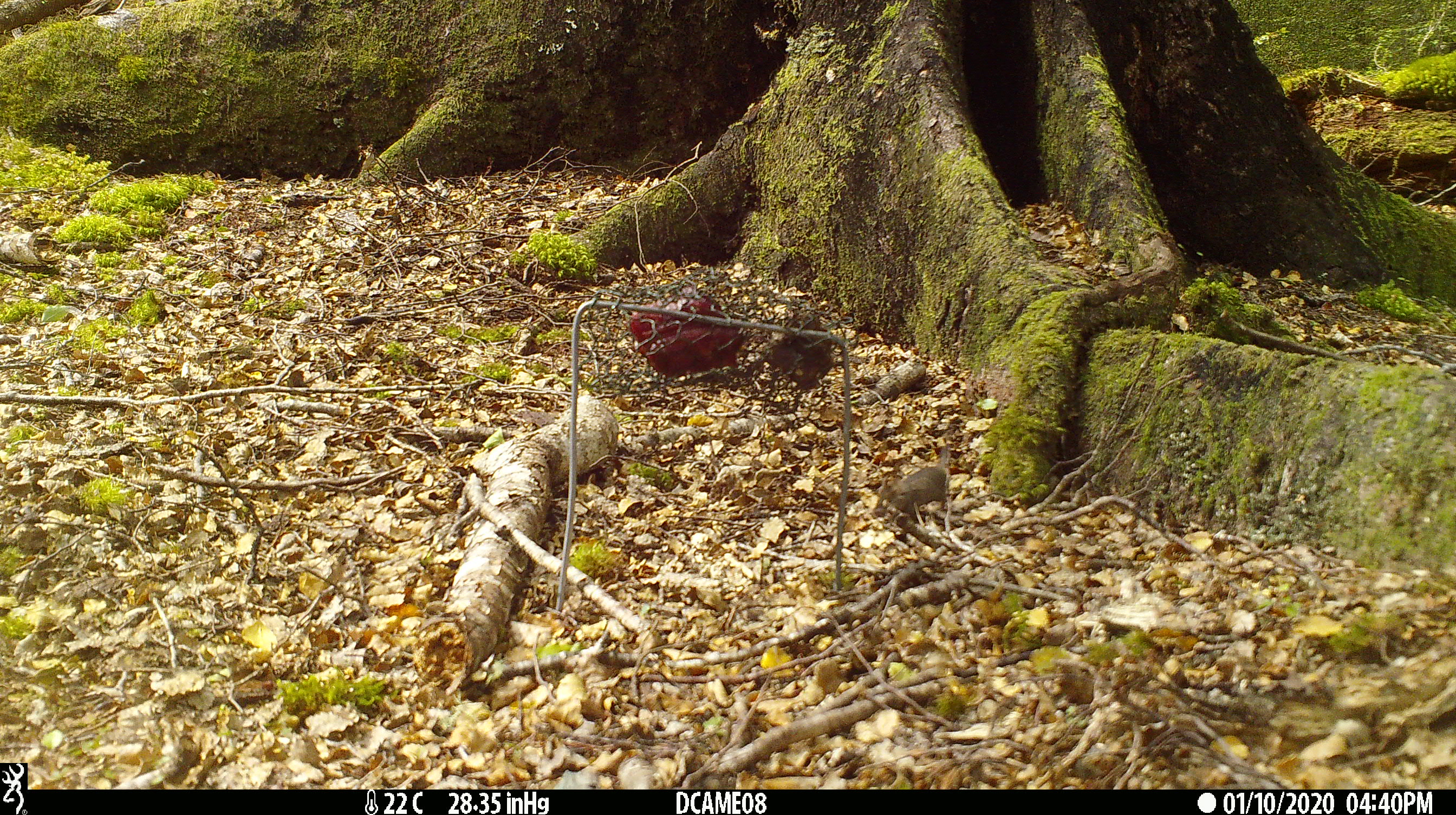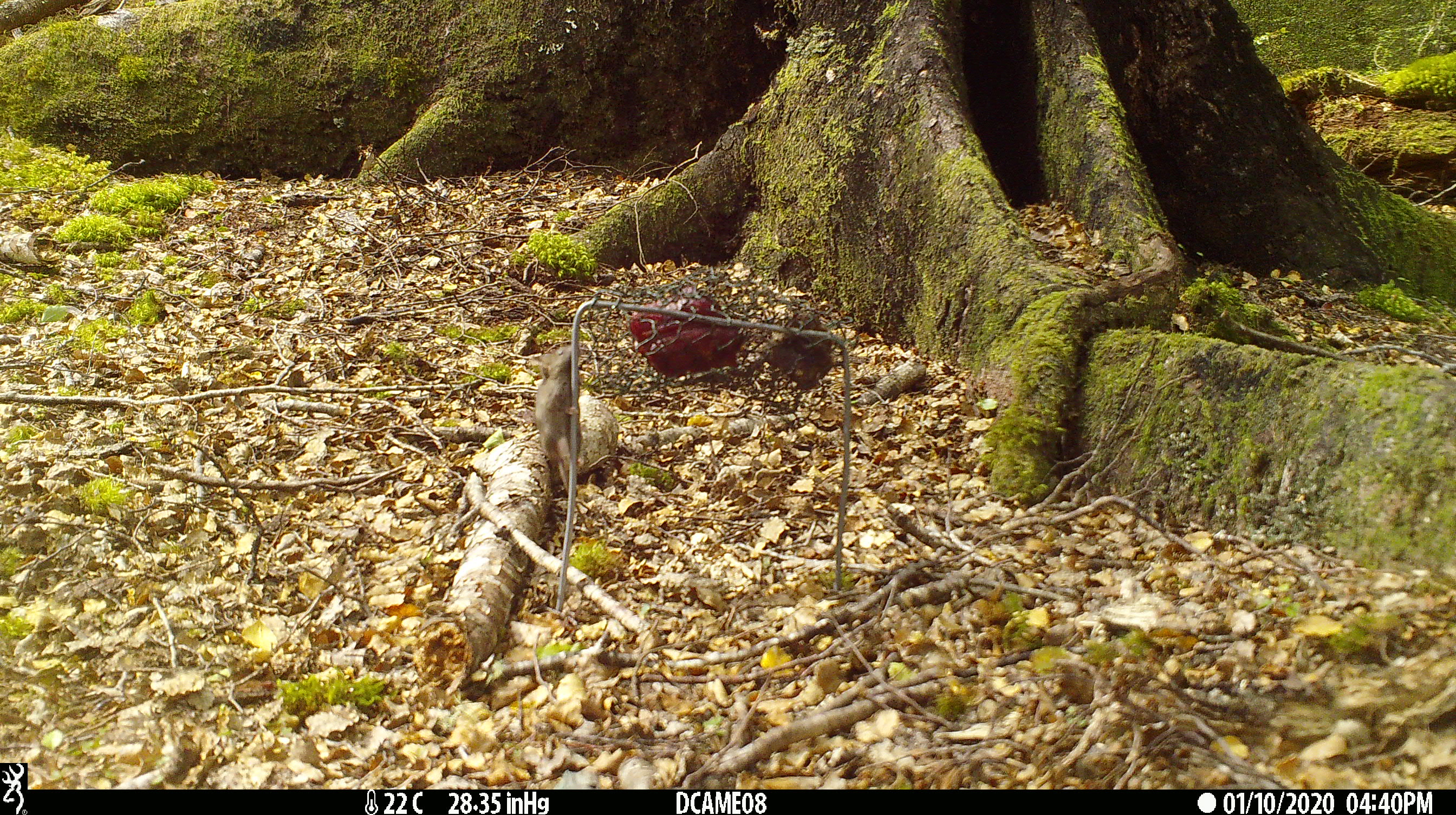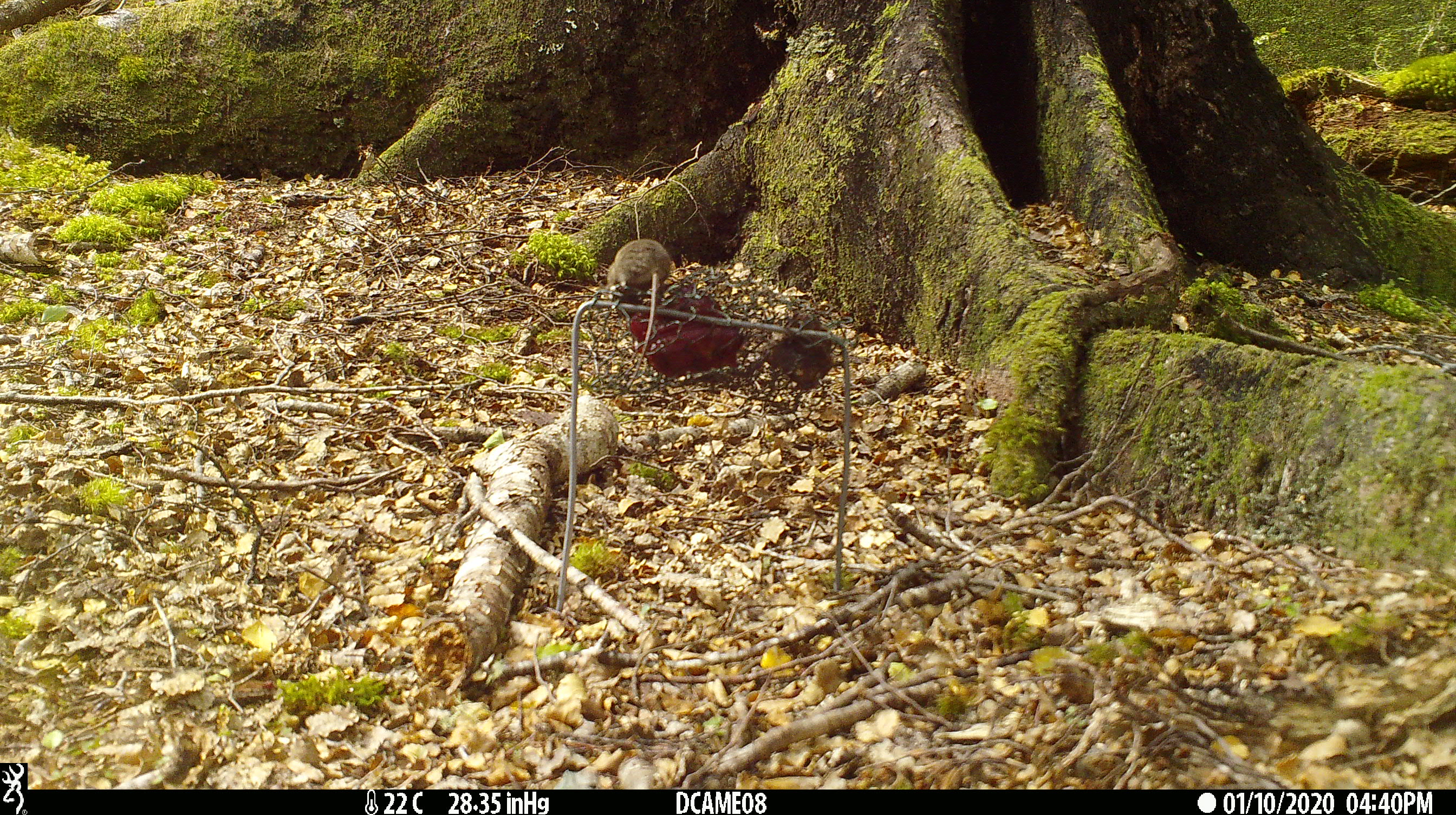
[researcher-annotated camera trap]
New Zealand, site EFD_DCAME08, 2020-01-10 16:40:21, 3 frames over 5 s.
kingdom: Animalia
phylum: Chordata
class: Mammalia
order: Rodentia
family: Muridae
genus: Mus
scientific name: Mus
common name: mouse